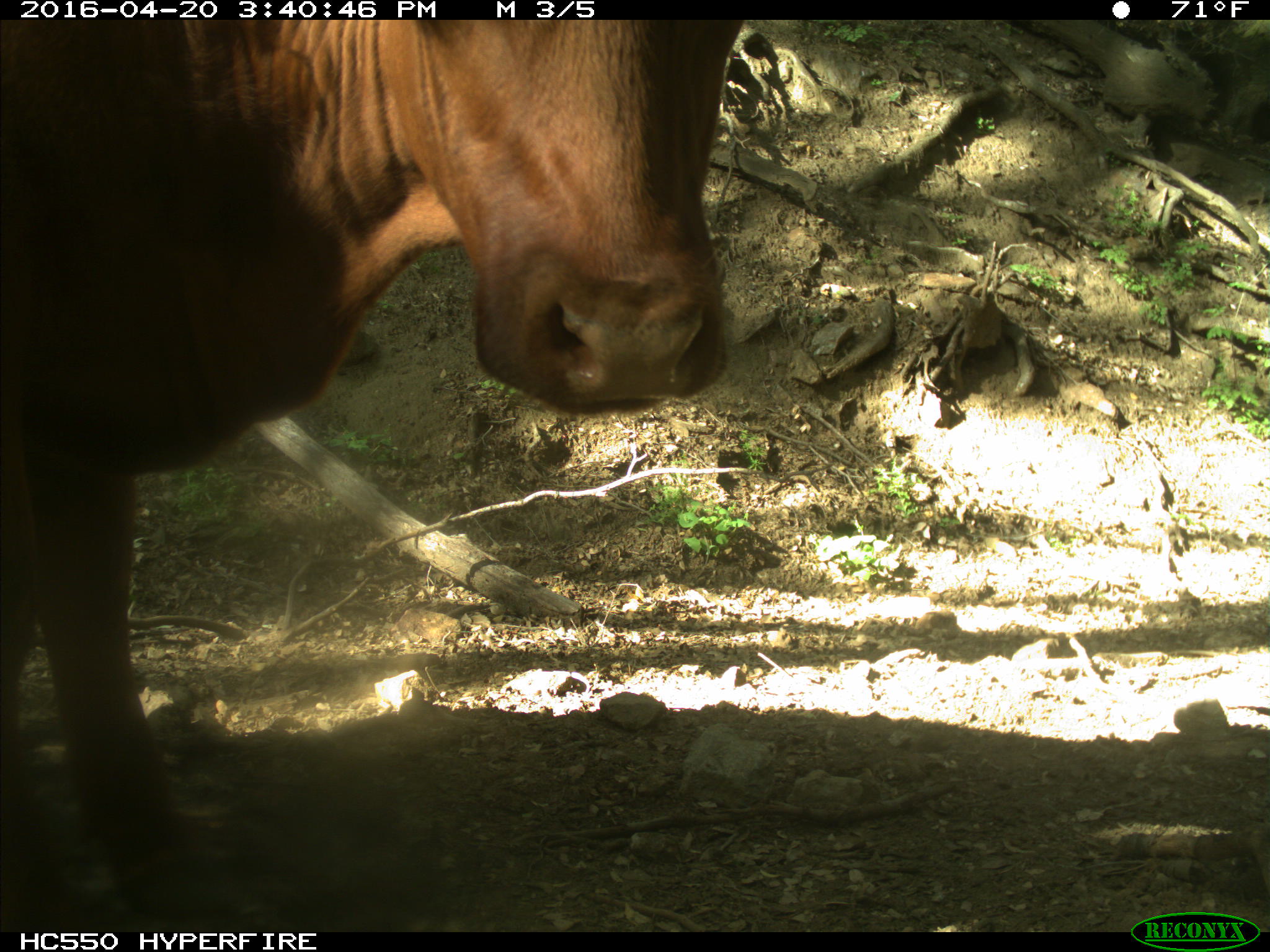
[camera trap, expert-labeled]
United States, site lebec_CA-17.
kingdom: Animalia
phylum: Chordata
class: Mammalia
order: Artiodactyla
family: Bovidae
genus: Bos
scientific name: Bos taurus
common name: domestic cow